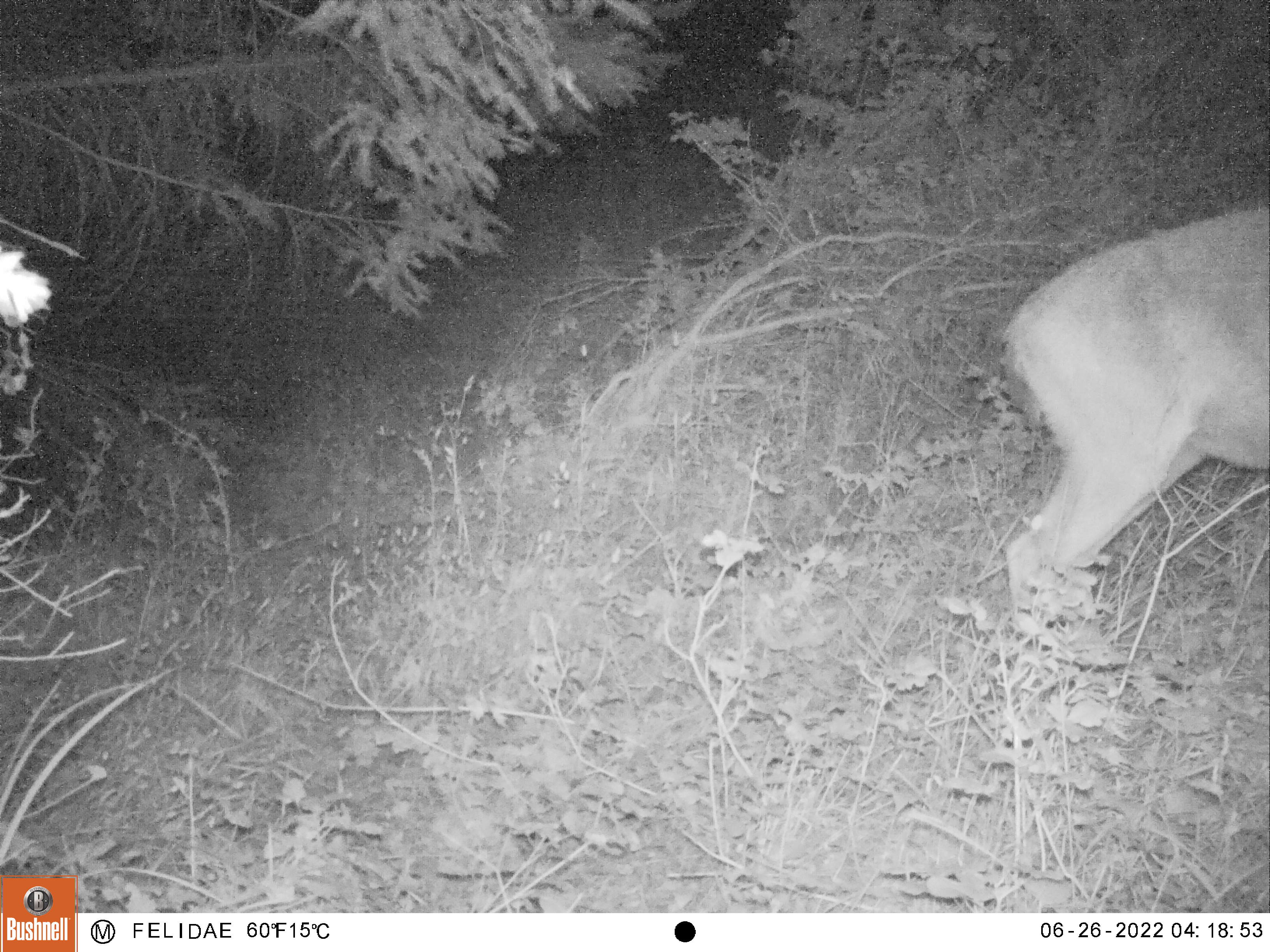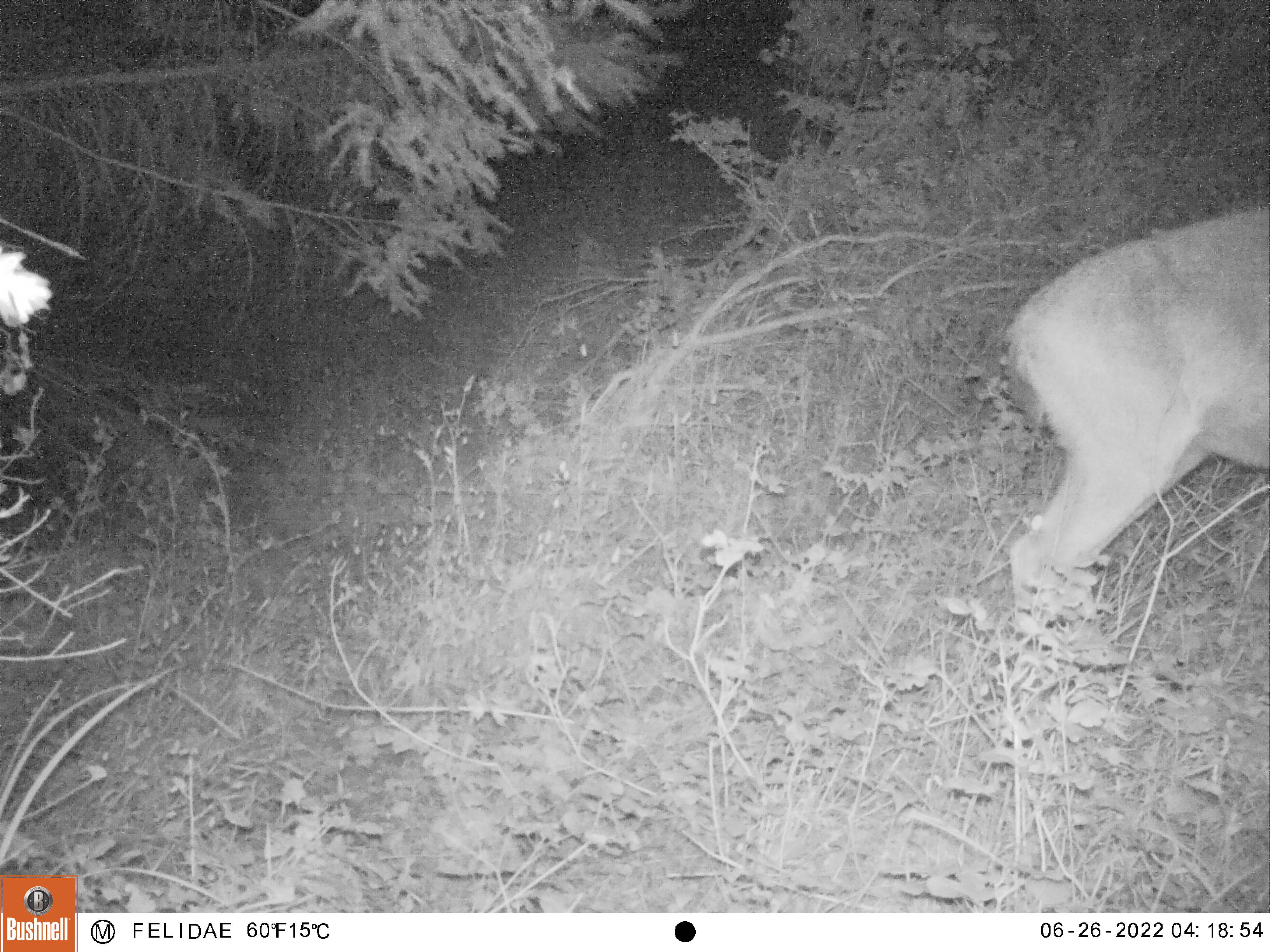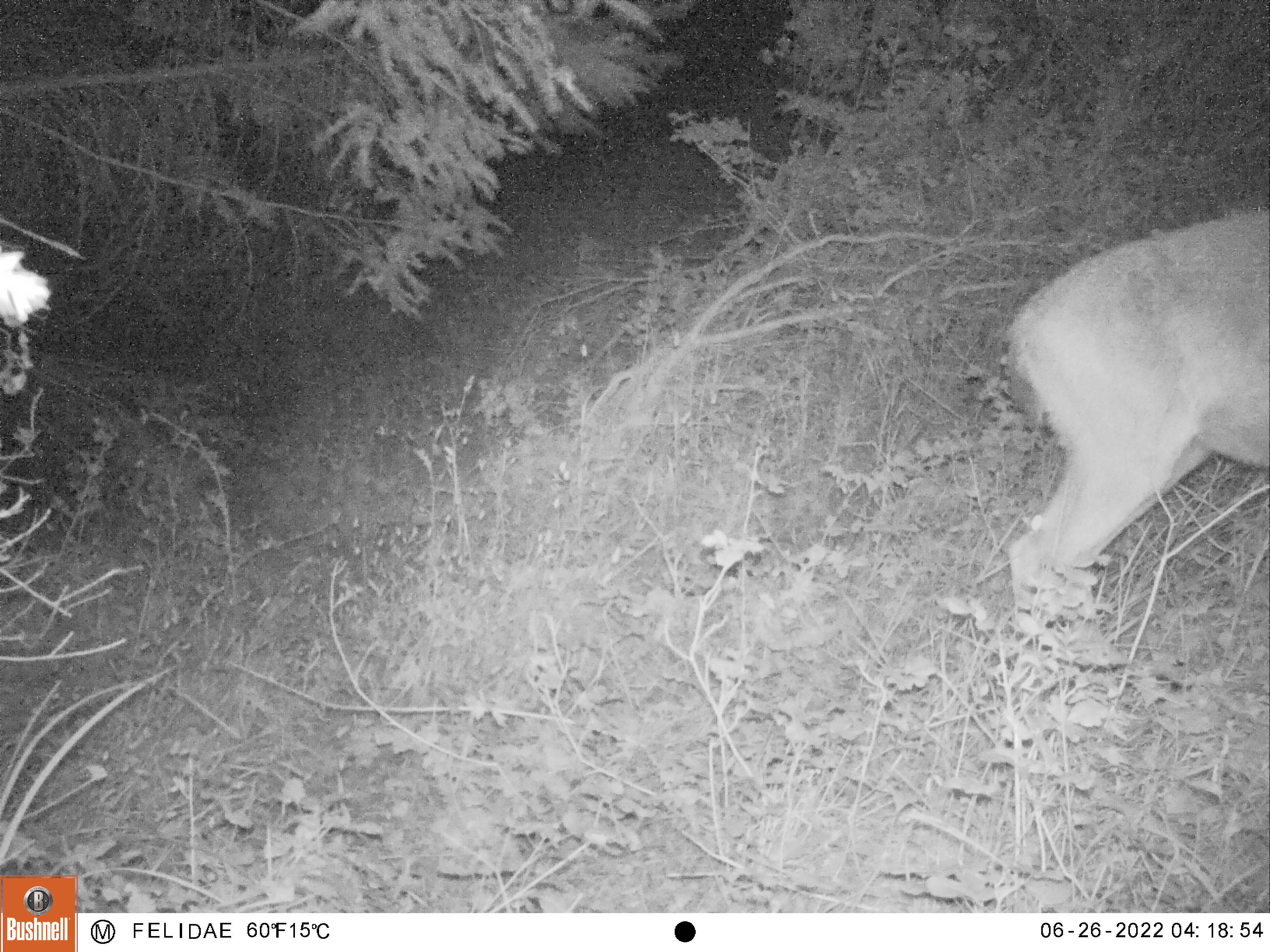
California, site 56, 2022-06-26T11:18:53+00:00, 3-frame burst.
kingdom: Animalia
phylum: Chordata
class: Mammalia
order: Artiodactyla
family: Cervidae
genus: Odocoileus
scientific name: Odocoileus hemionus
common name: mule deer